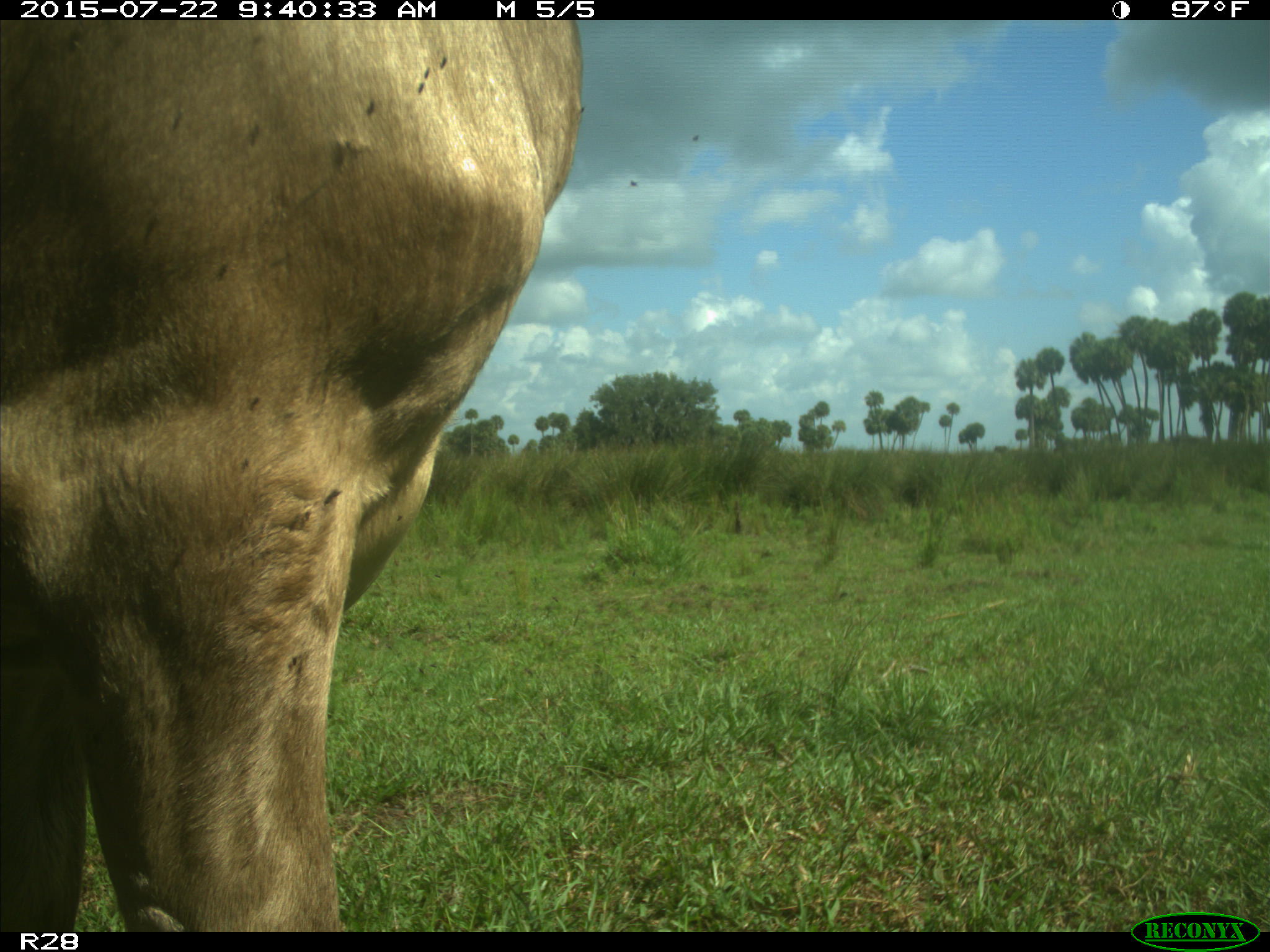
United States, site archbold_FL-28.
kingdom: Animalia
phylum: Chordata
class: Mammalia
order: Artiodactyla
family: Bovidae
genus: Bos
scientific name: Bos taurus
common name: domestic cow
Bos taurus (domestic cow).